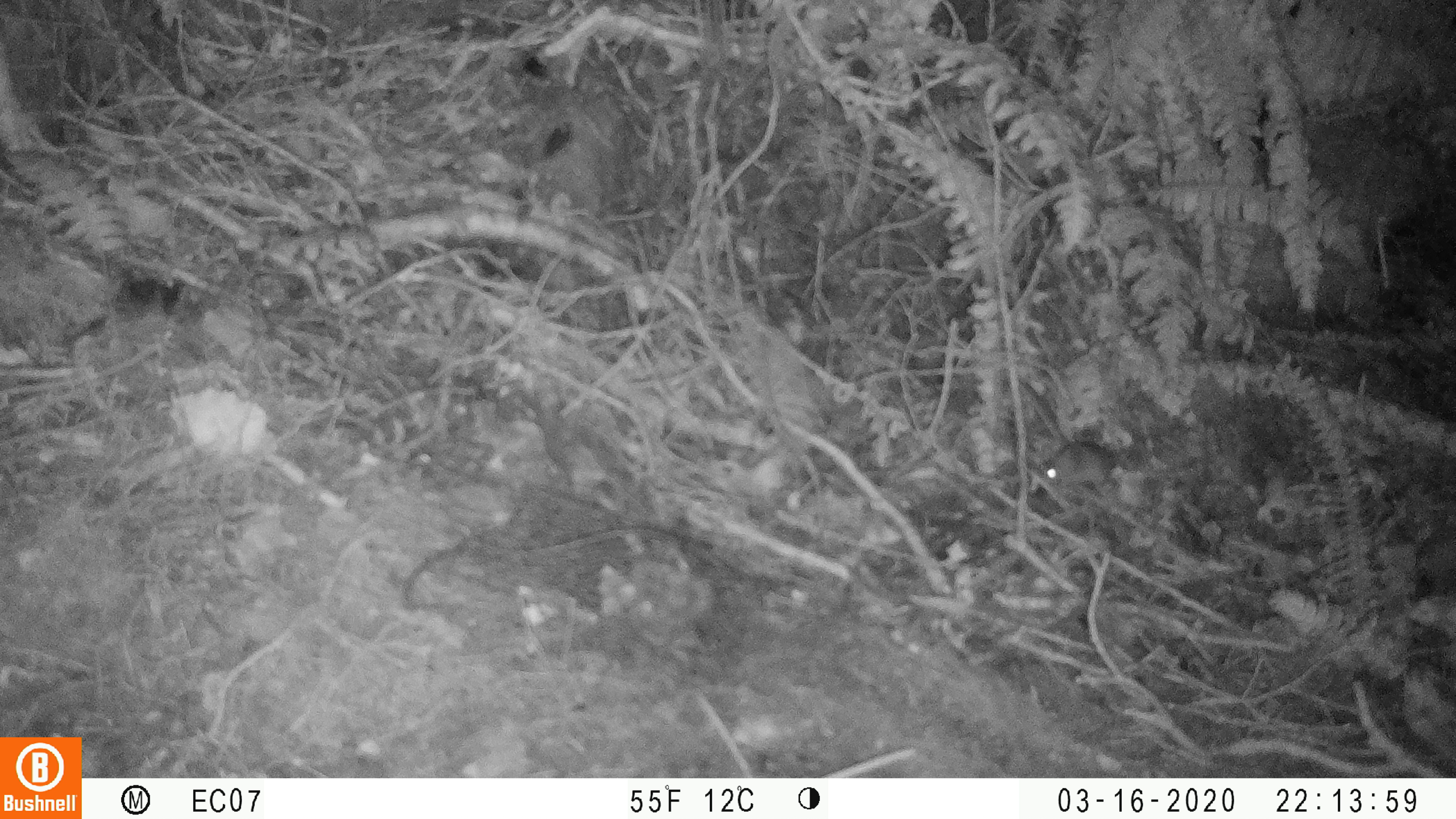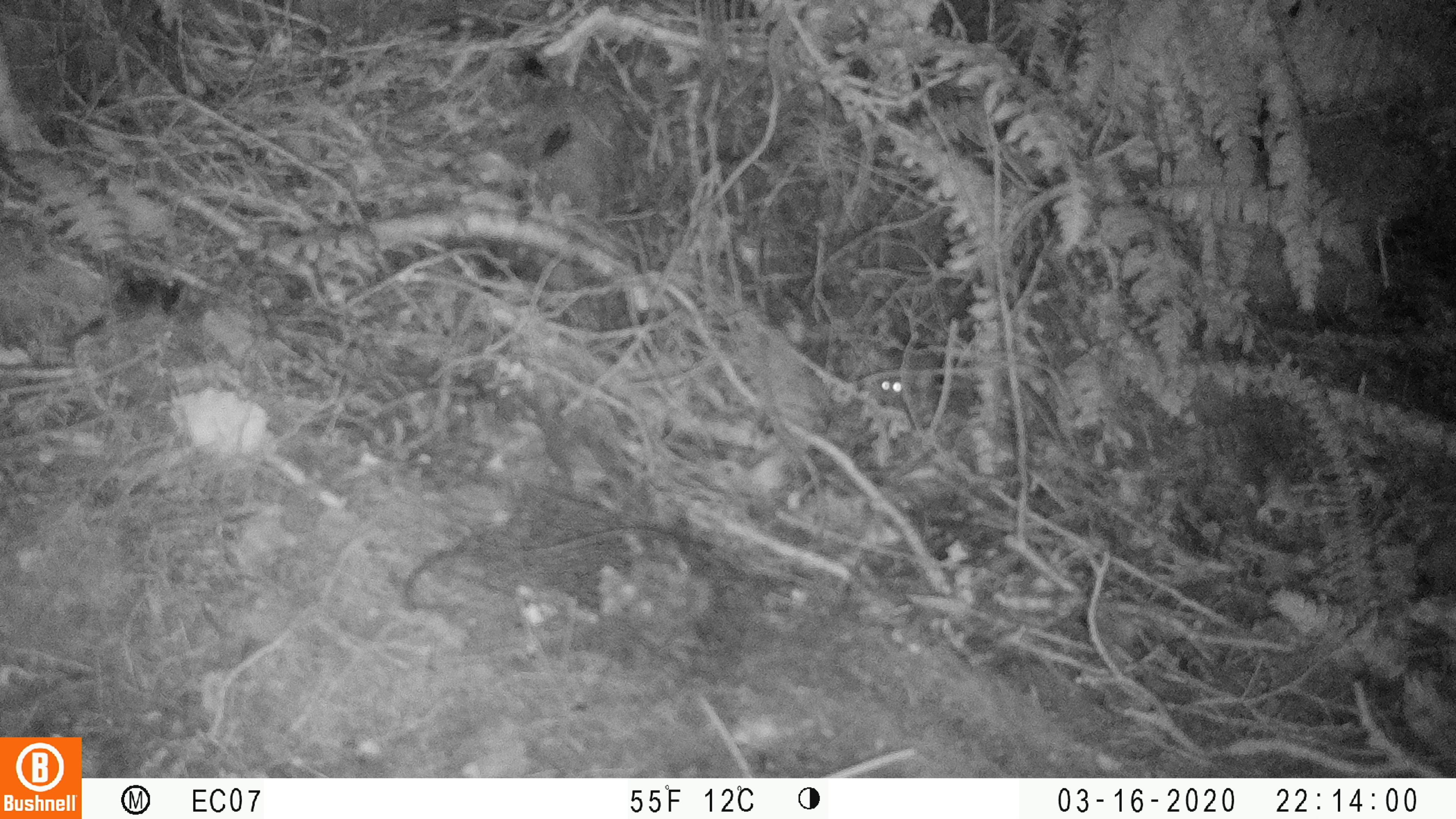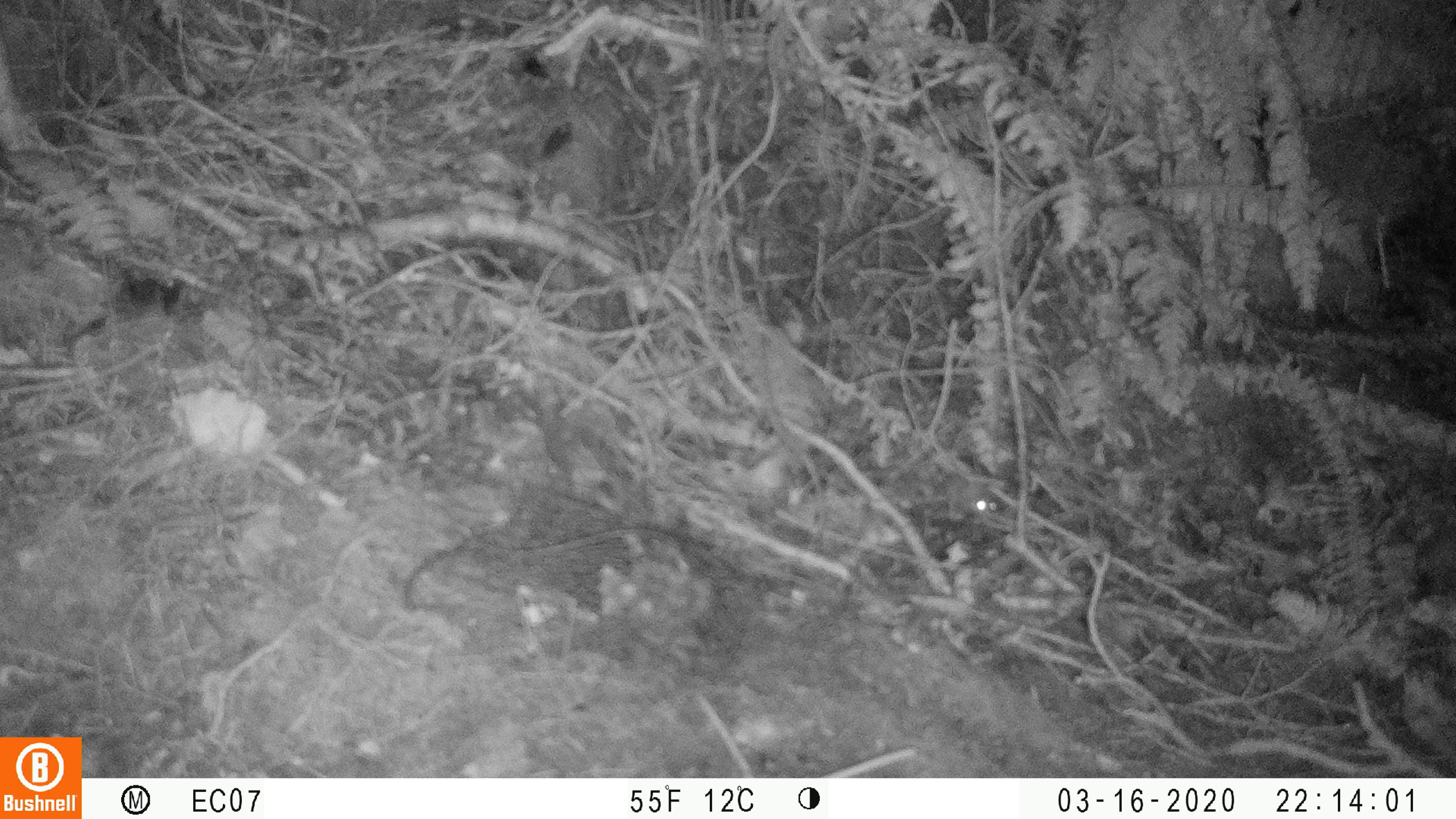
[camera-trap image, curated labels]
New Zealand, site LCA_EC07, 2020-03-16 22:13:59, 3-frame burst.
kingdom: Animalia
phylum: Chordata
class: Mammalia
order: Rodentia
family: Muridae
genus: Mus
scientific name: Mus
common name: mouse